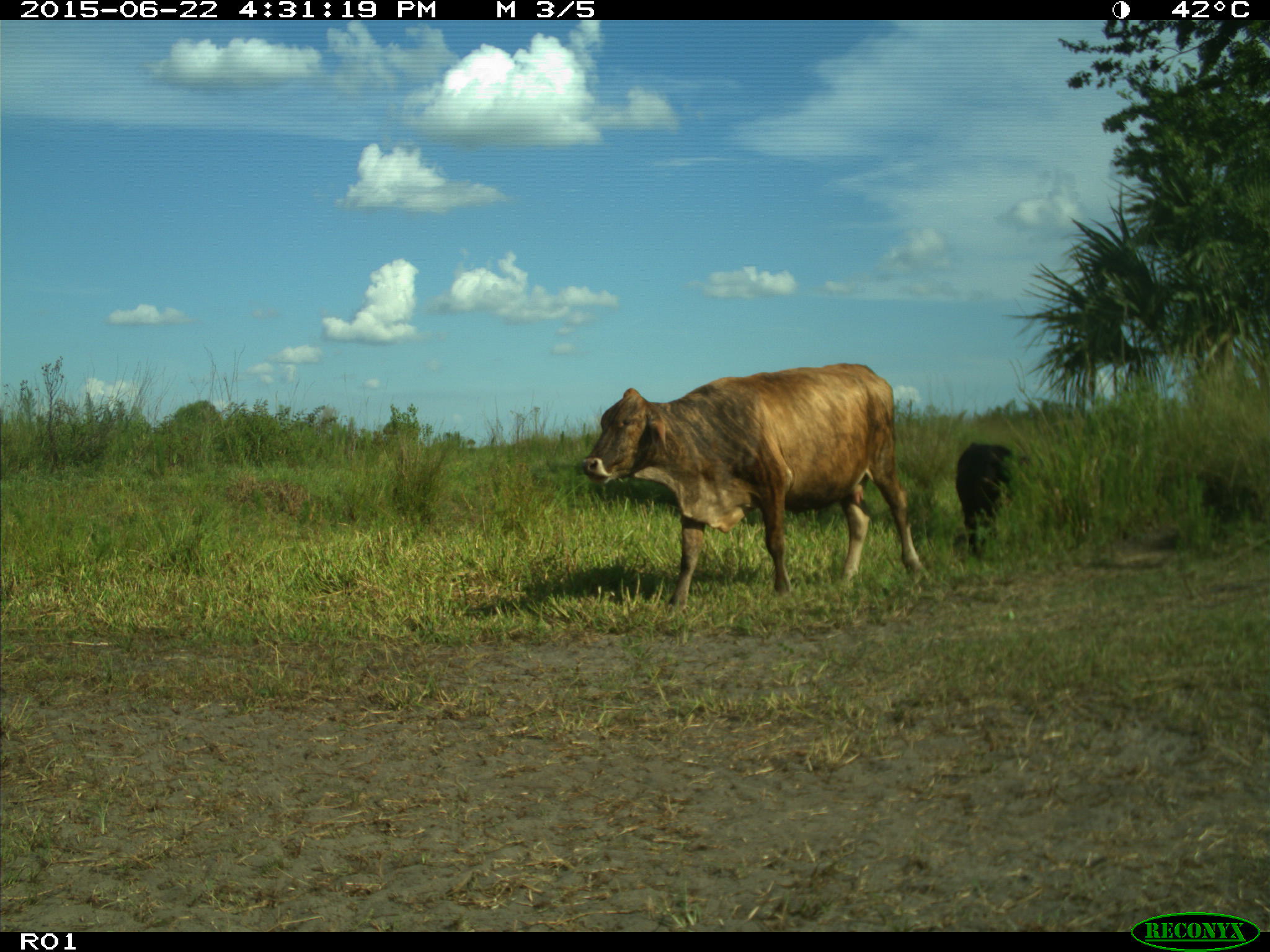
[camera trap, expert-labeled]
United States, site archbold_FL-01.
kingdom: Animalia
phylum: Chordata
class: Mammalia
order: Artiodactyla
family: Bovidae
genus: Bos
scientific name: Bos taurus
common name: domestic cow